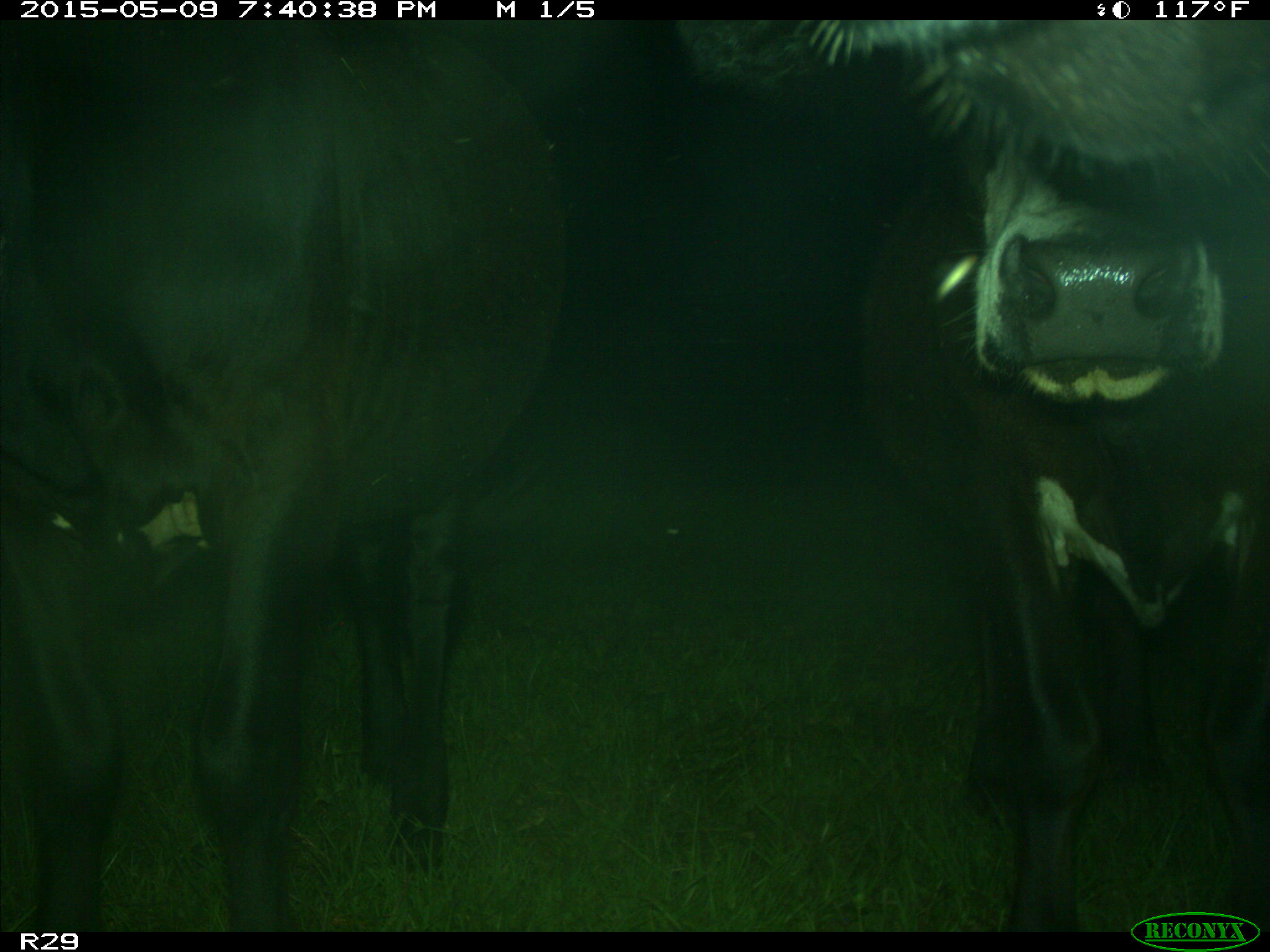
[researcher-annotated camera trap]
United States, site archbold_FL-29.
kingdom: Animalia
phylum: Chordata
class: Mammalia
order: Artiodactyla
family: Bovidae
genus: Bos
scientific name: Bos taurus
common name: domestic cow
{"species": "Bos taurus (domestic cow)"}